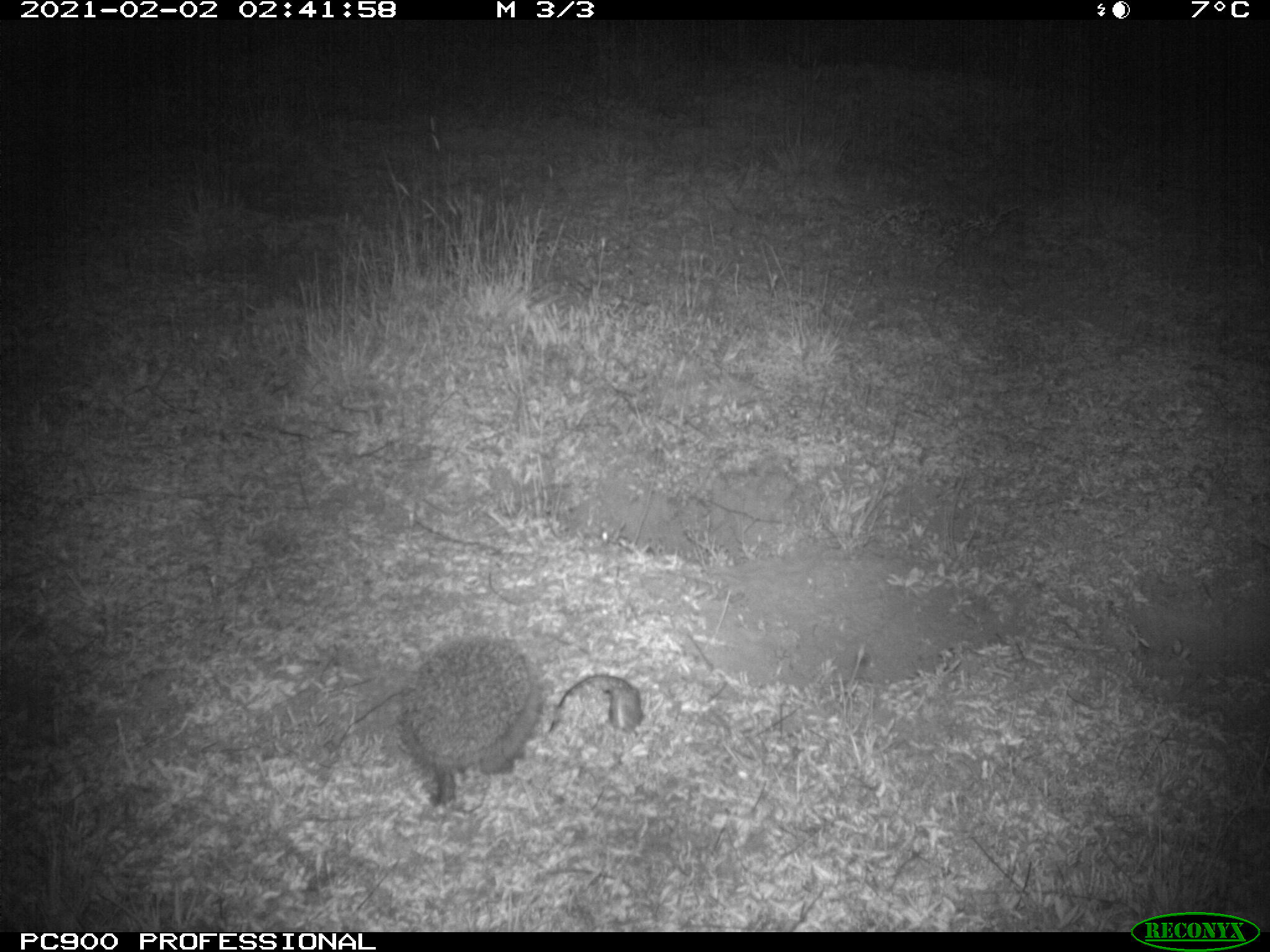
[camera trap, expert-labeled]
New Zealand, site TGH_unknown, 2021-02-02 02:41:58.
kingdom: Animalia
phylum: Chordata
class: Mammalia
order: Eulipotyphla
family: Erinaceidae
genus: Erinaceus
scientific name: Erinaceus europaeus europaeus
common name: european hedgehog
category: hedgehog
Hedgehog (european hedgehog) (Erinaceus europaeus europaeus).